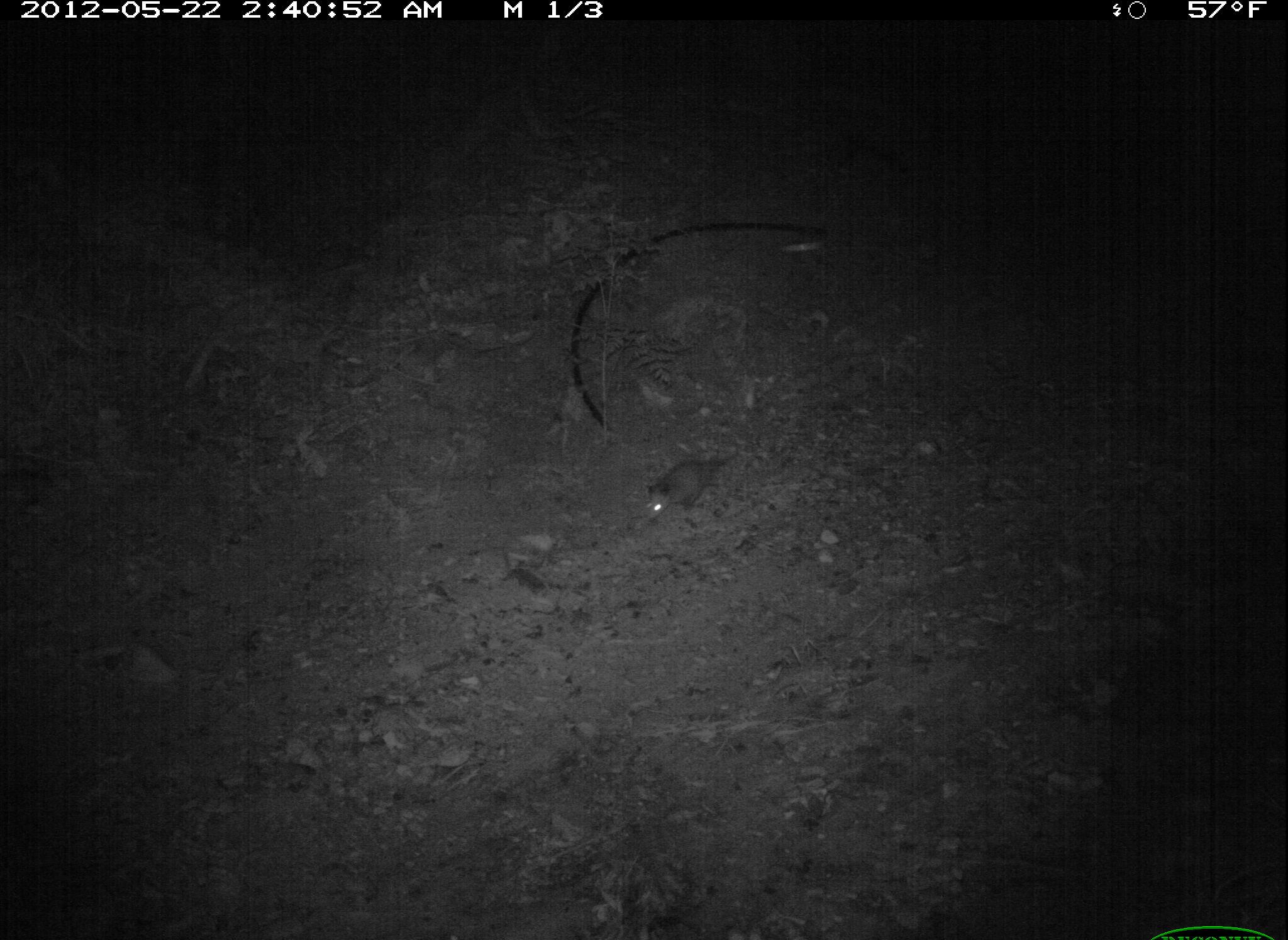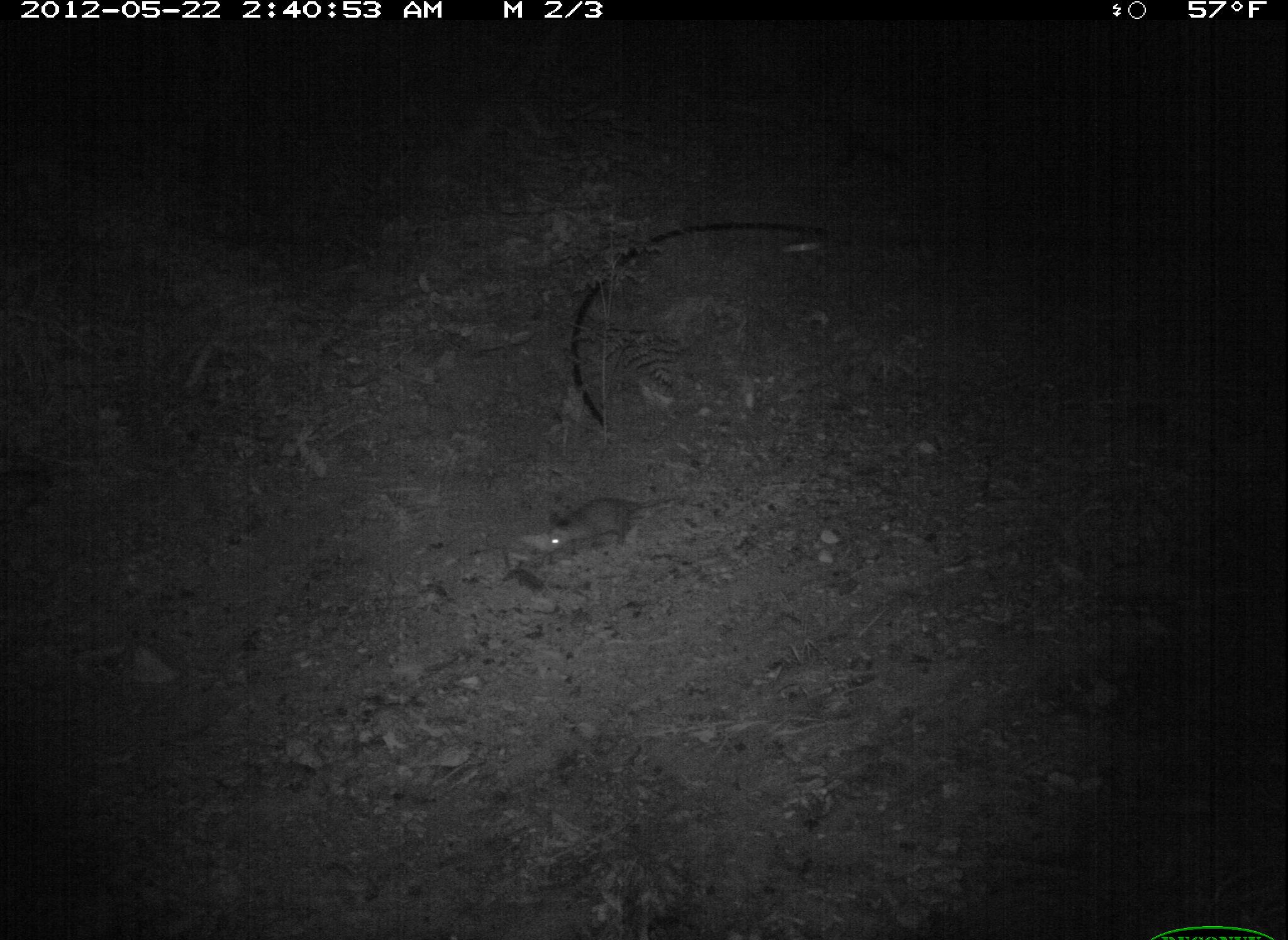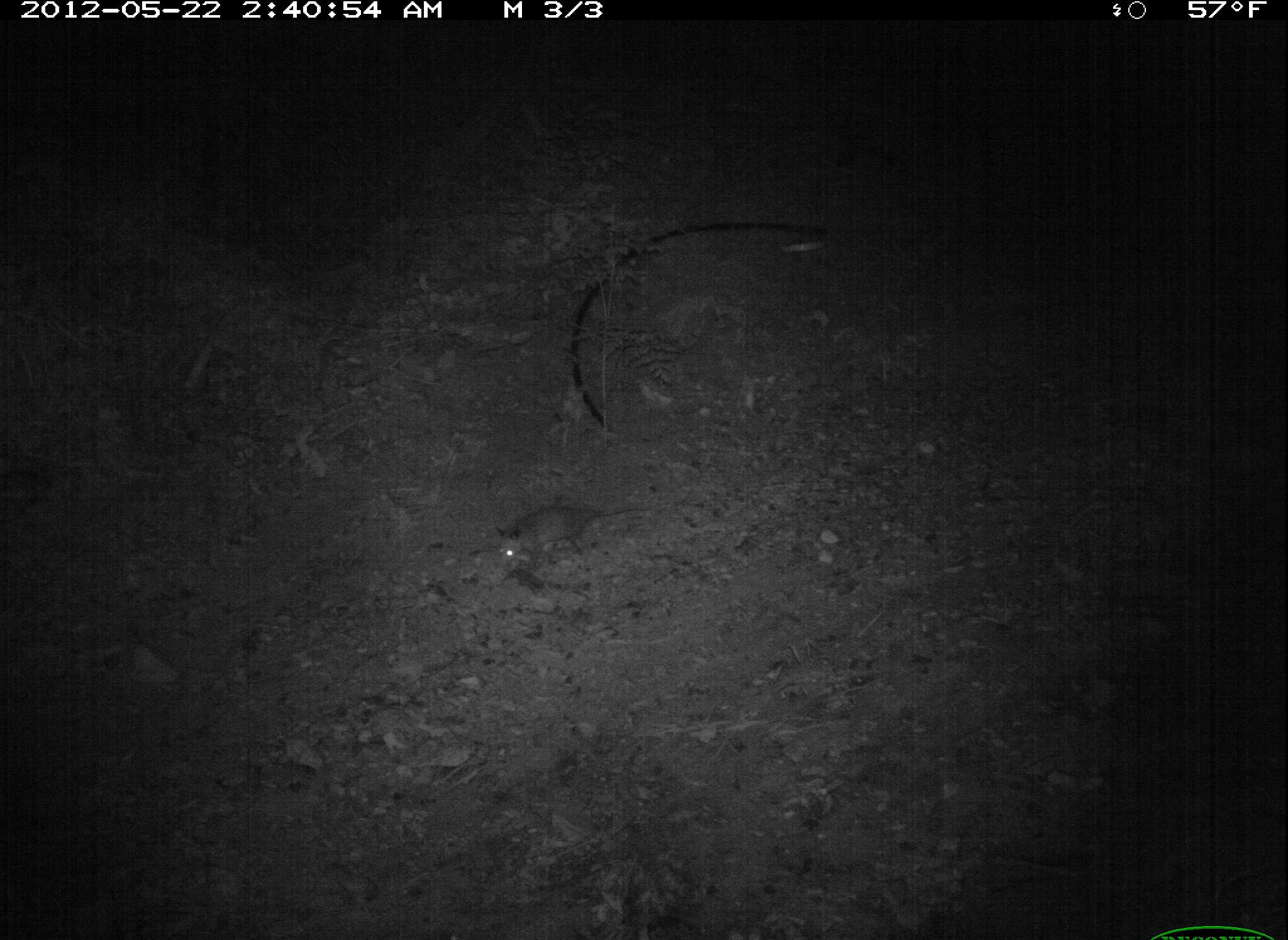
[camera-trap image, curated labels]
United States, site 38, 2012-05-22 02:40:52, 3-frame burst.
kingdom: Animalia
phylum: Chordata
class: Mammalia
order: Didelphimorphia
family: Didelphidae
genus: Didelphis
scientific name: Didelphis virginiana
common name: virginia opossum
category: opossum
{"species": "opossum (virginia opossum) (Didelphis virginiana)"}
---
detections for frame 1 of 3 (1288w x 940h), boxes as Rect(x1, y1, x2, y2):
opossum: Rect(631, 443, 749, 530)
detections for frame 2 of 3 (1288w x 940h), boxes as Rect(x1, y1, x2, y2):
opossum: Rect(536, 483, 671, 557)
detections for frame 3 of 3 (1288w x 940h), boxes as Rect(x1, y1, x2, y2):
opossum: Rect(481, 483, 679, 588)